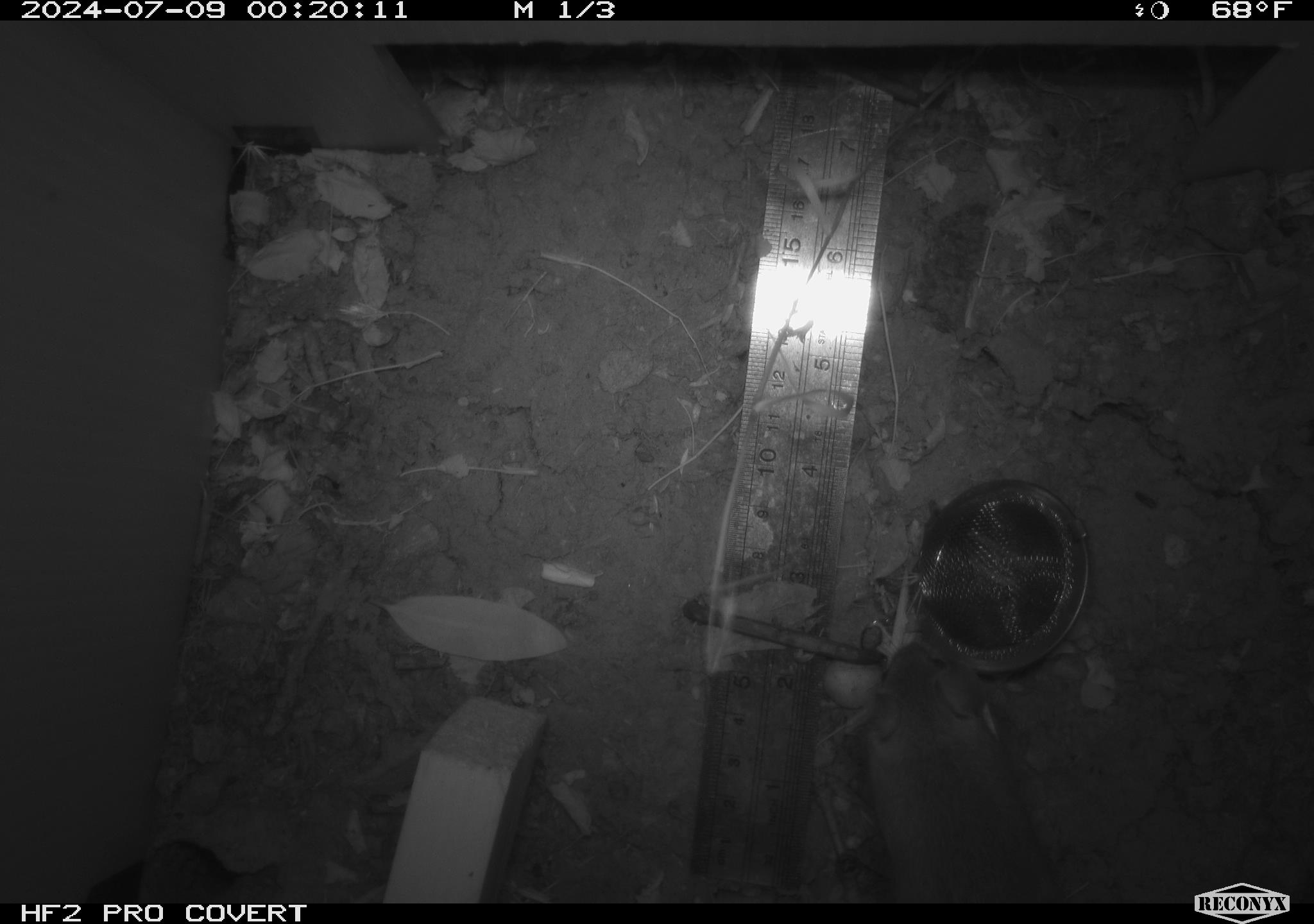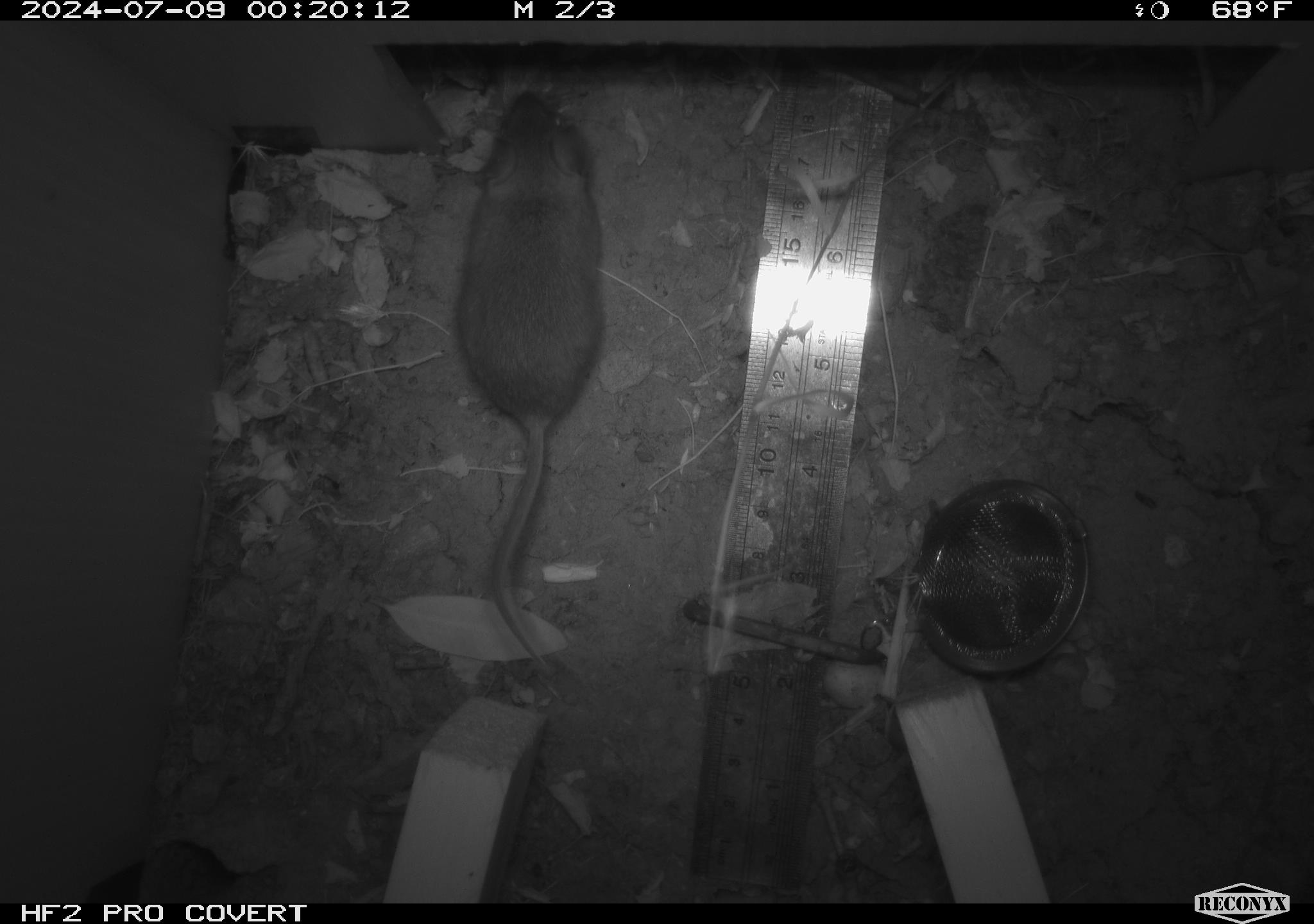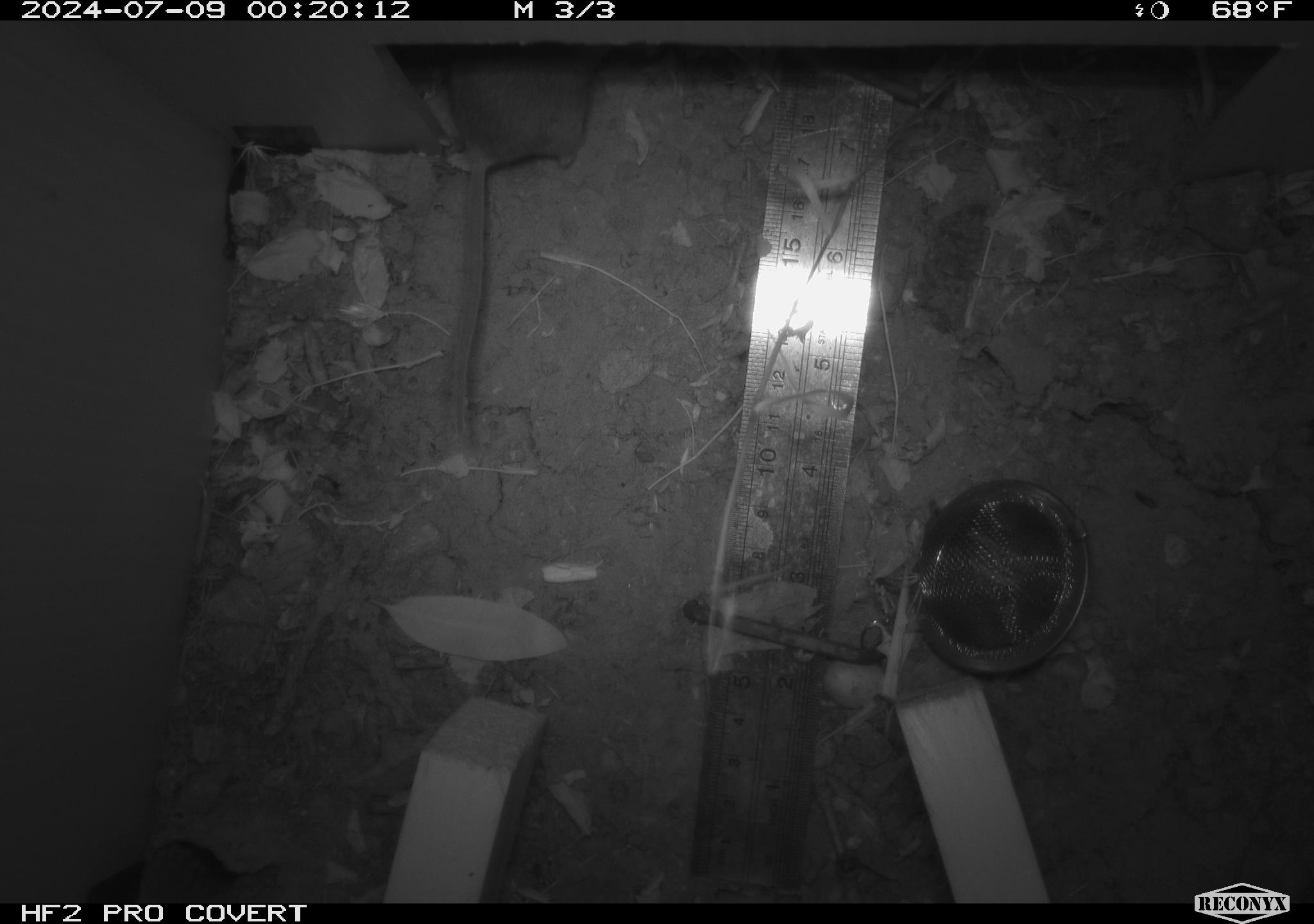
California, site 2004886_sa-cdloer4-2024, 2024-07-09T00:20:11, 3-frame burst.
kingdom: Animalia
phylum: Chordata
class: Mammalia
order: Rodentia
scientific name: Rodentia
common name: rodent